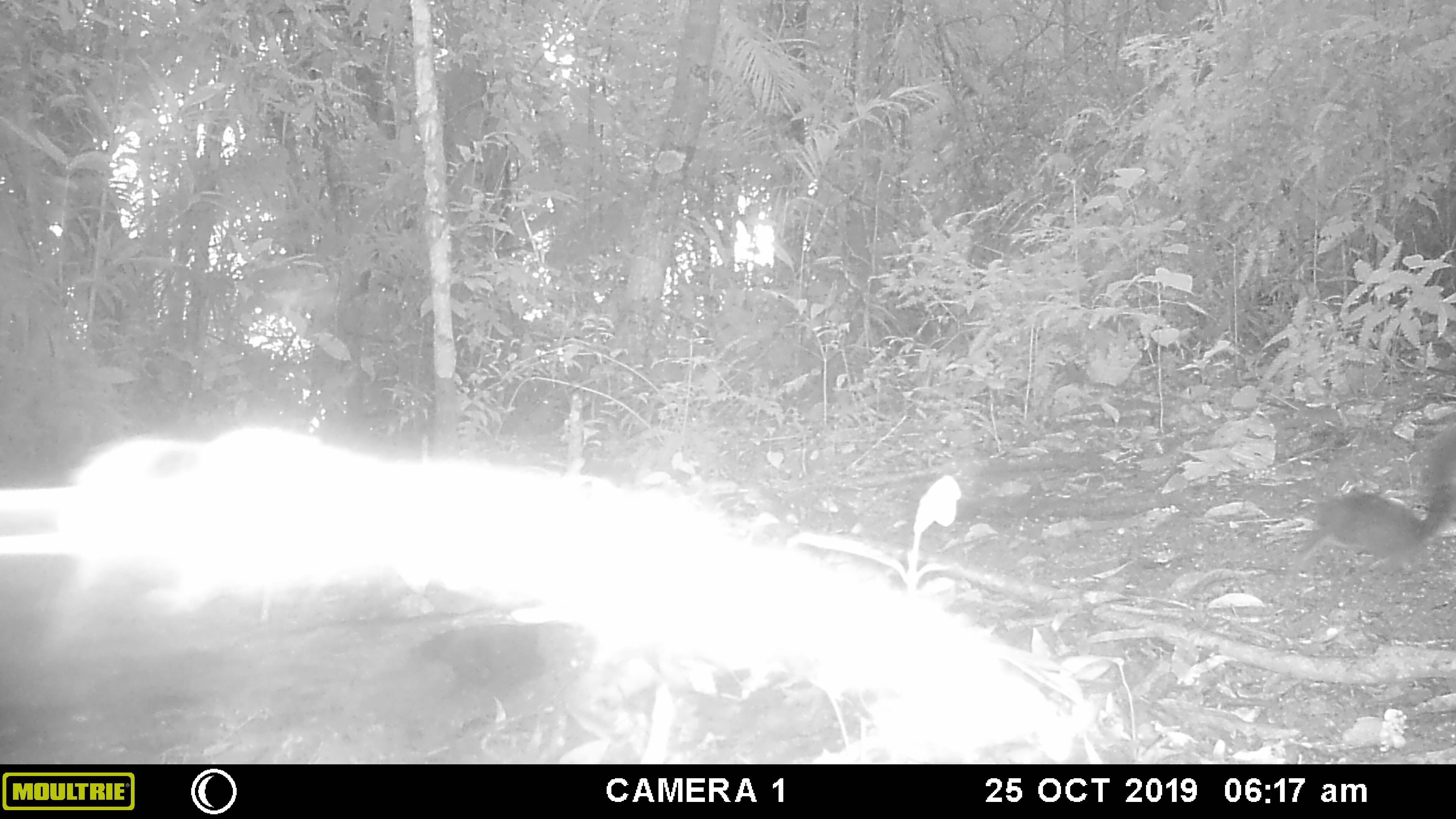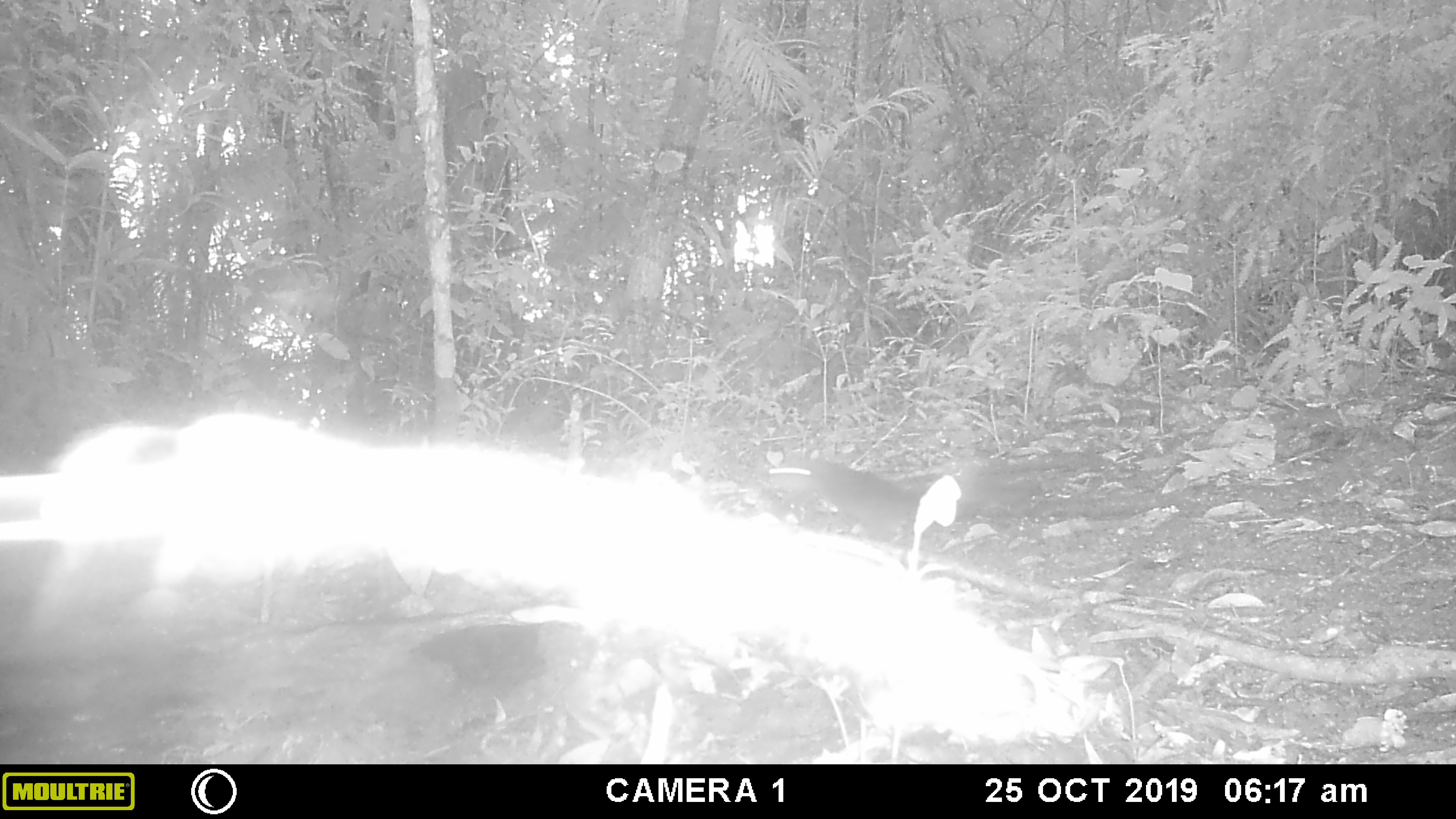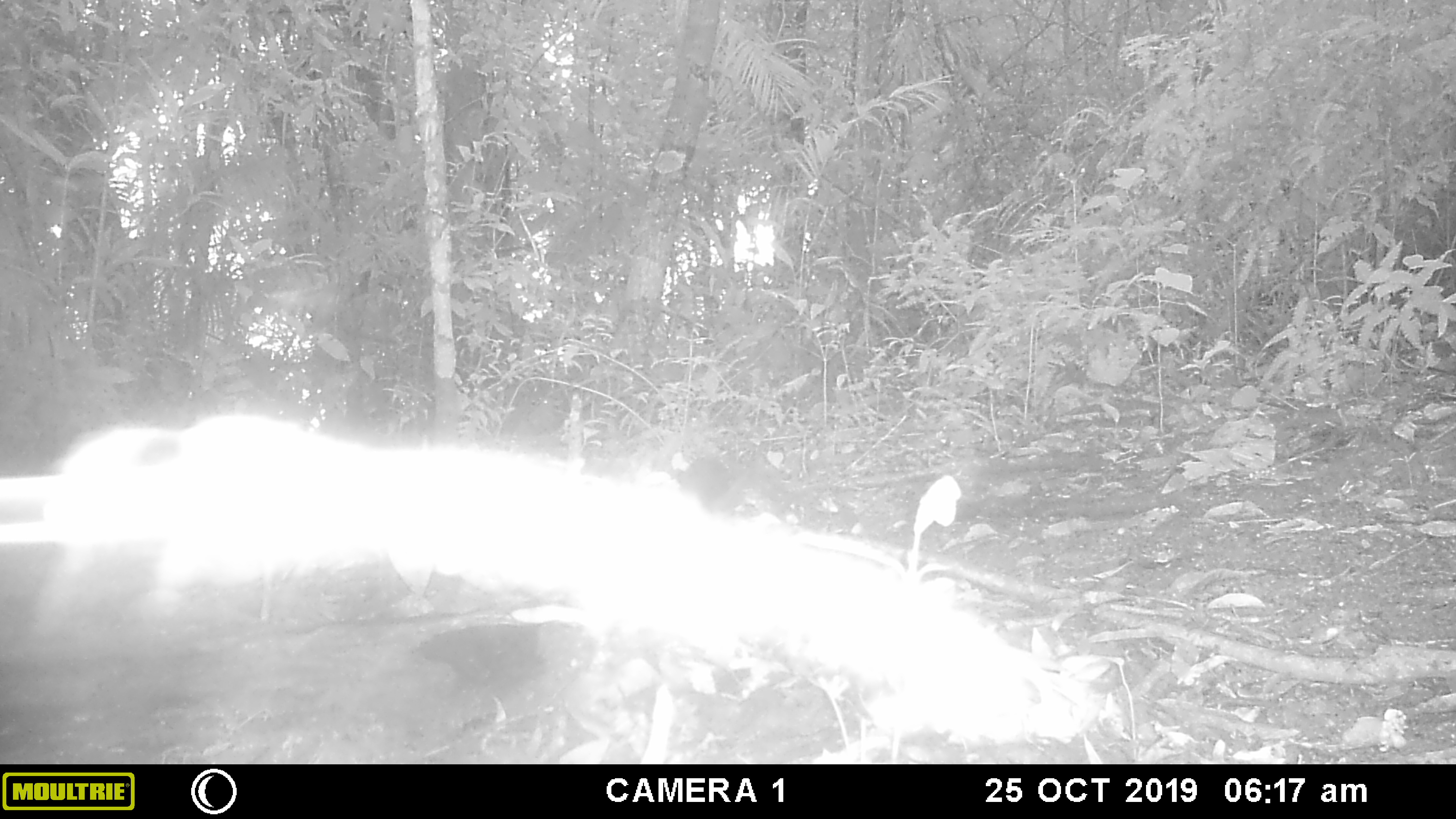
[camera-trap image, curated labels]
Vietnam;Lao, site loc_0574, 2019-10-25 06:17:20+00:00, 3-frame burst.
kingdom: Animalia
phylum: Chordata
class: Mammalia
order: Rodentia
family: Sciuridae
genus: Sciurus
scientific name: Sciurus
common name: squirrel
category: unidentified squirrel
Unidentified squirrel (squirrel) (Sciurus). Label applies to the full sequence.